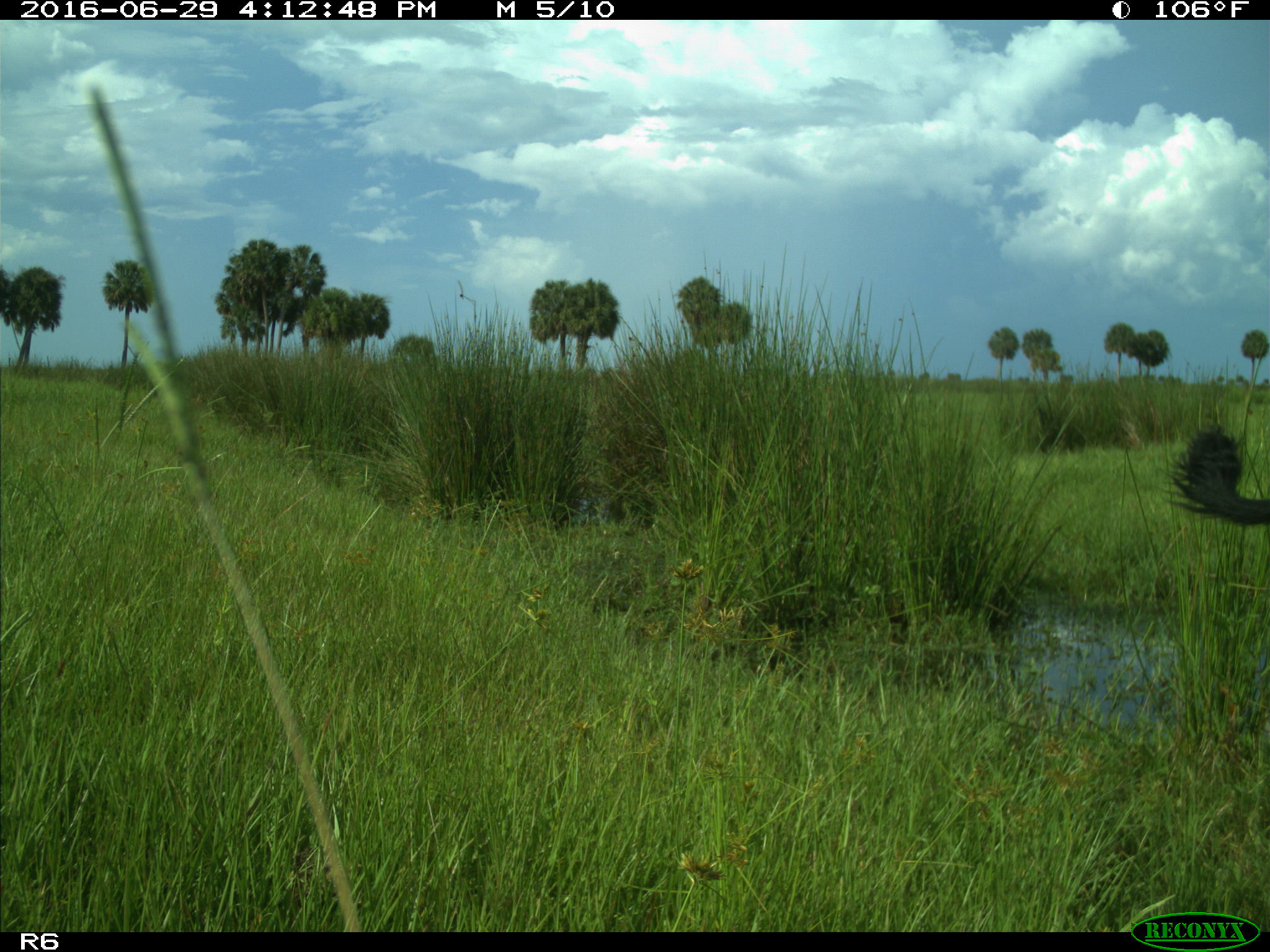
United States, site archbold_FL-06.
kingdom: Animalia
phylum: Chordata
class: Mammalia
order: Artiodactyla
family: Bovidae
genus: Bos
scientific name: Bos taurus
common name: domestic cow